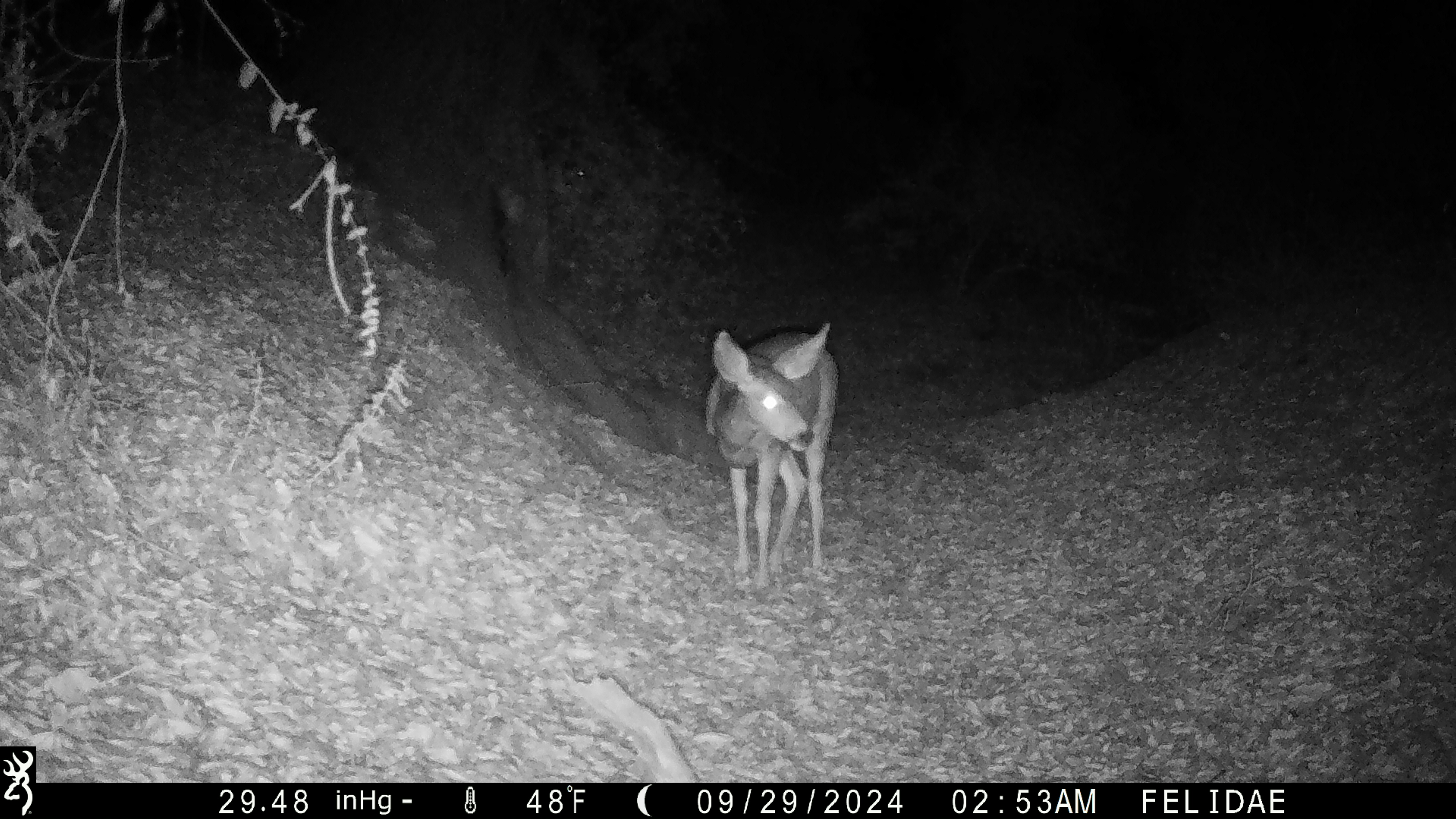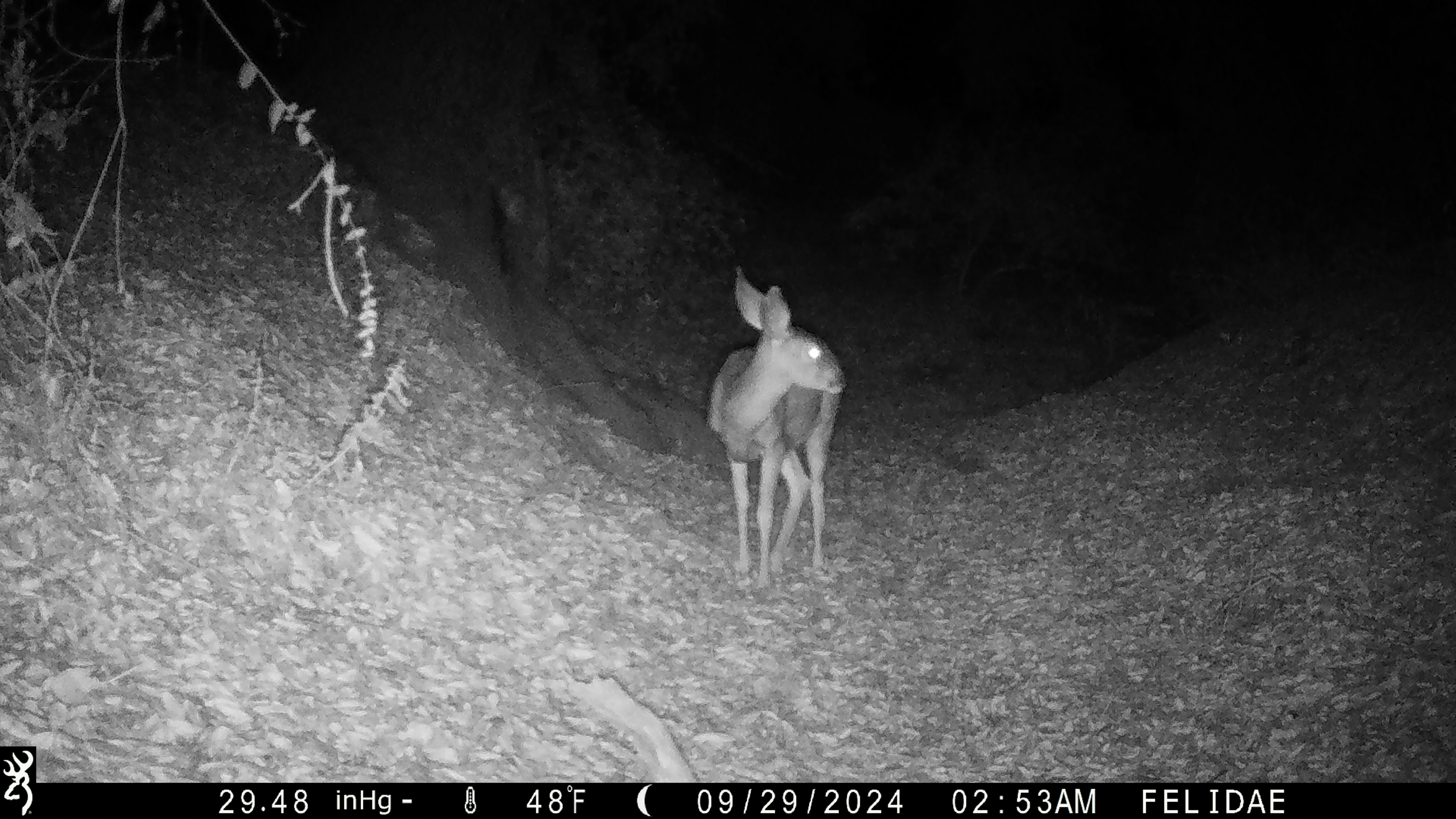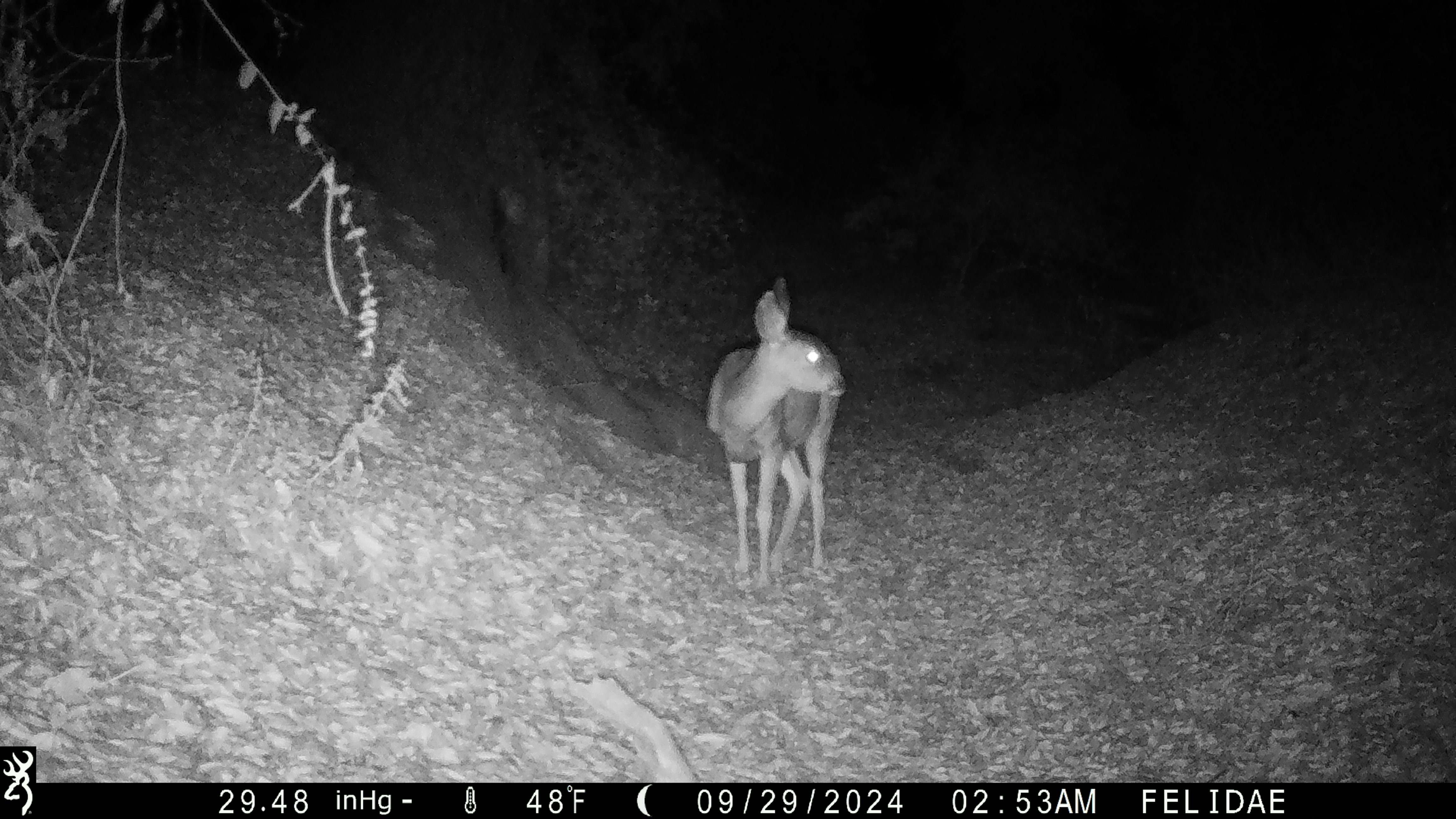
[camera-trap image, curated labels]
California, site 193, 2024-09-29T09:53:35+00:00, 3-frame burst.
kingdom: Animalia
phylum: Chordata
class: Mammalia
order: Artiodactyla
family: Cervidae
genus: Odocoileus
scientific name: Odocoileus hemionus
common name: mule deer